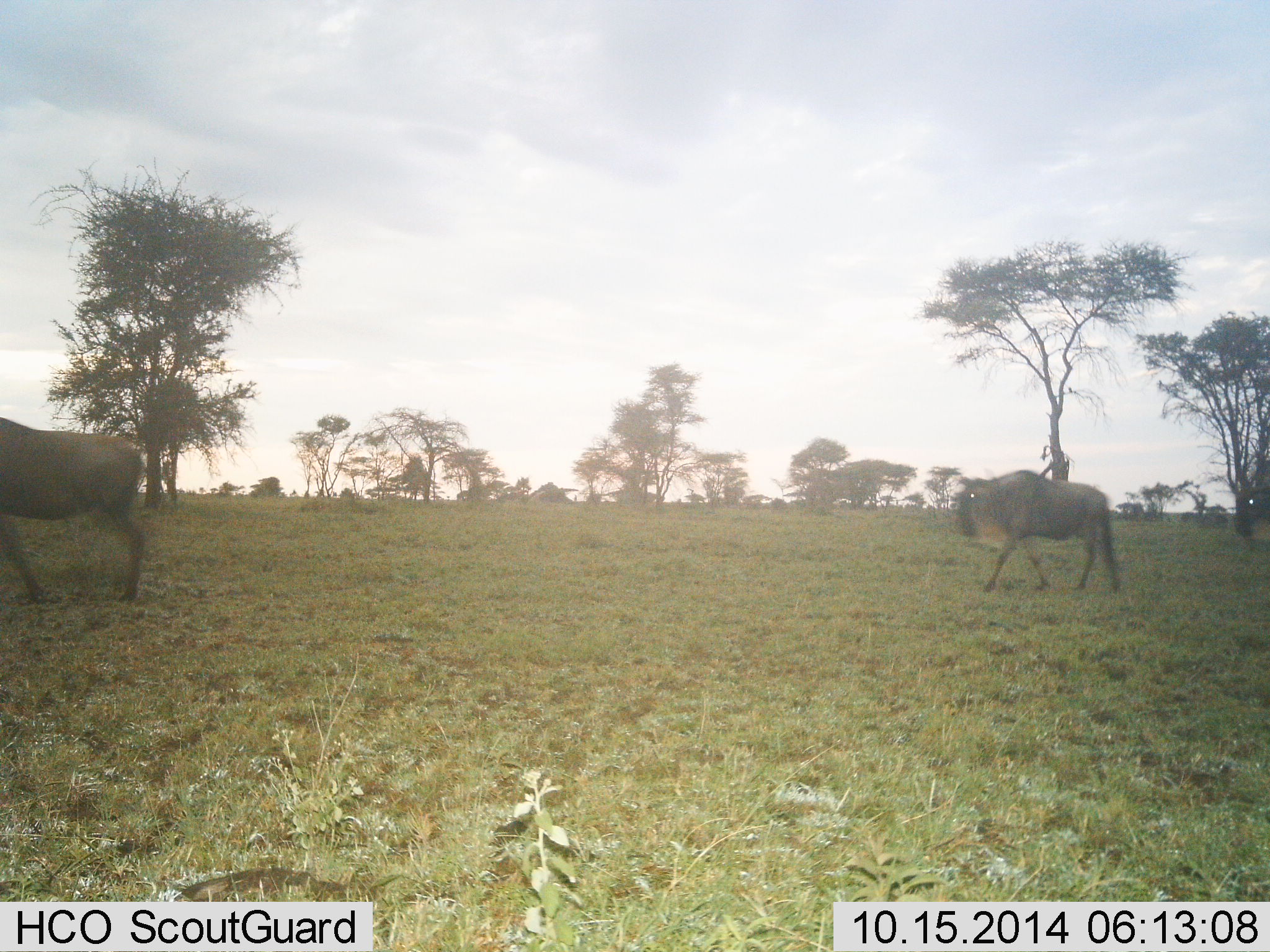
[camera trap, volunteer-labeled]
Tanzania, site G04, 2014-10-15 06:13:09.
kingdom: Animalia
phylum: Chordata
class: Mammalia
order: Artiodactyla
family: Bovidae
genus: Connochaetes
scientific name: Connochaetes taurinus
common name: blue wildebeest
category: wildebeest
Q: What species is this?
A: Wildebeest (blue wildebeest) (Connochaetes taurinus).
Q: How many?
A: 2.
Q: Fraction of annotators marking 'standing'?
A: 0%.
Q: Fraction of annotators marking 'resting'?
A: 0%.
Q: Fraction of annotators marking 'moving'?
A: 100%.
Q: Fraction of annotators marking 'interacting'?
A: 0%.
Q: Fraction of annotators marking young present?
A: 0%.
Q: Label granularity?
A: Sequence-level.